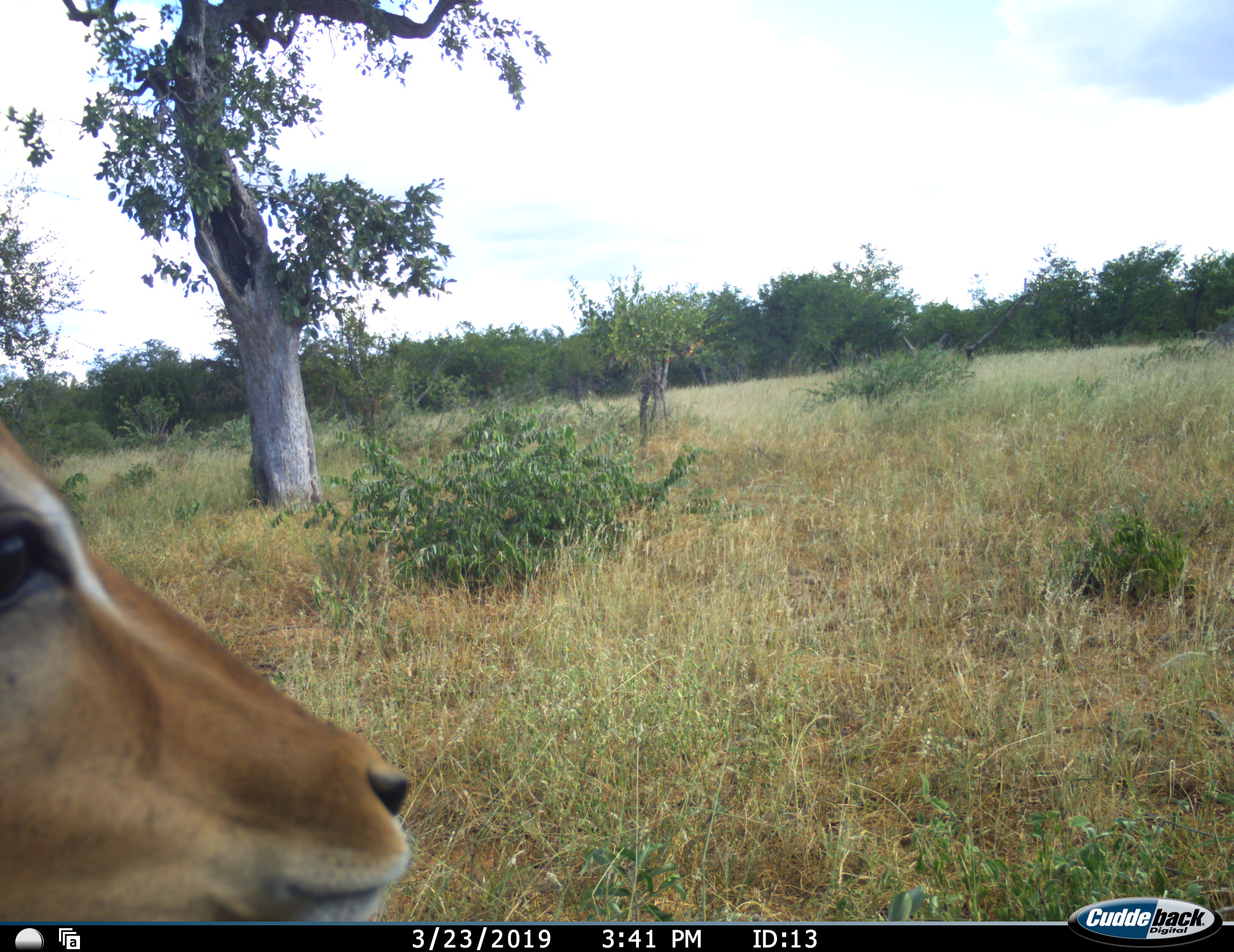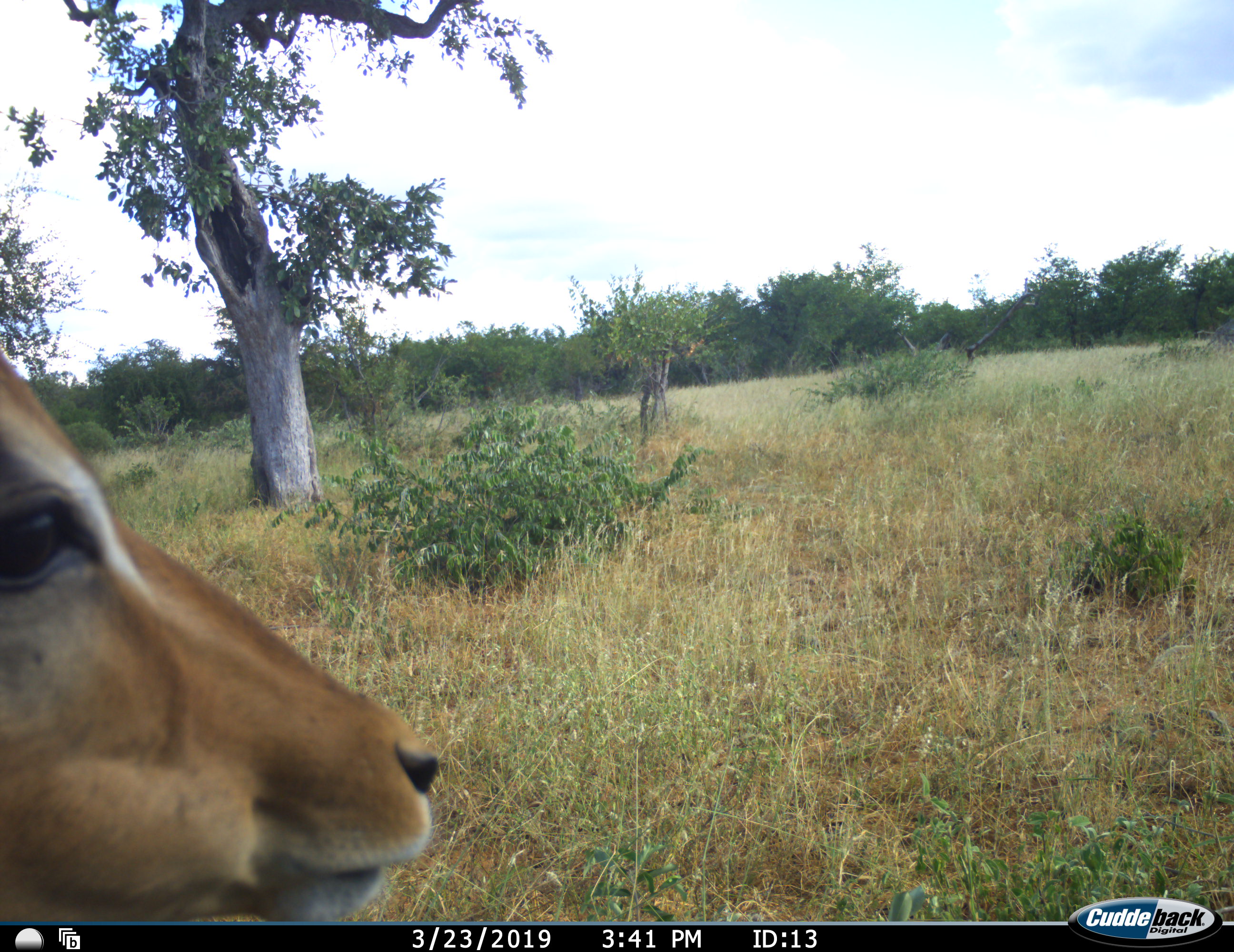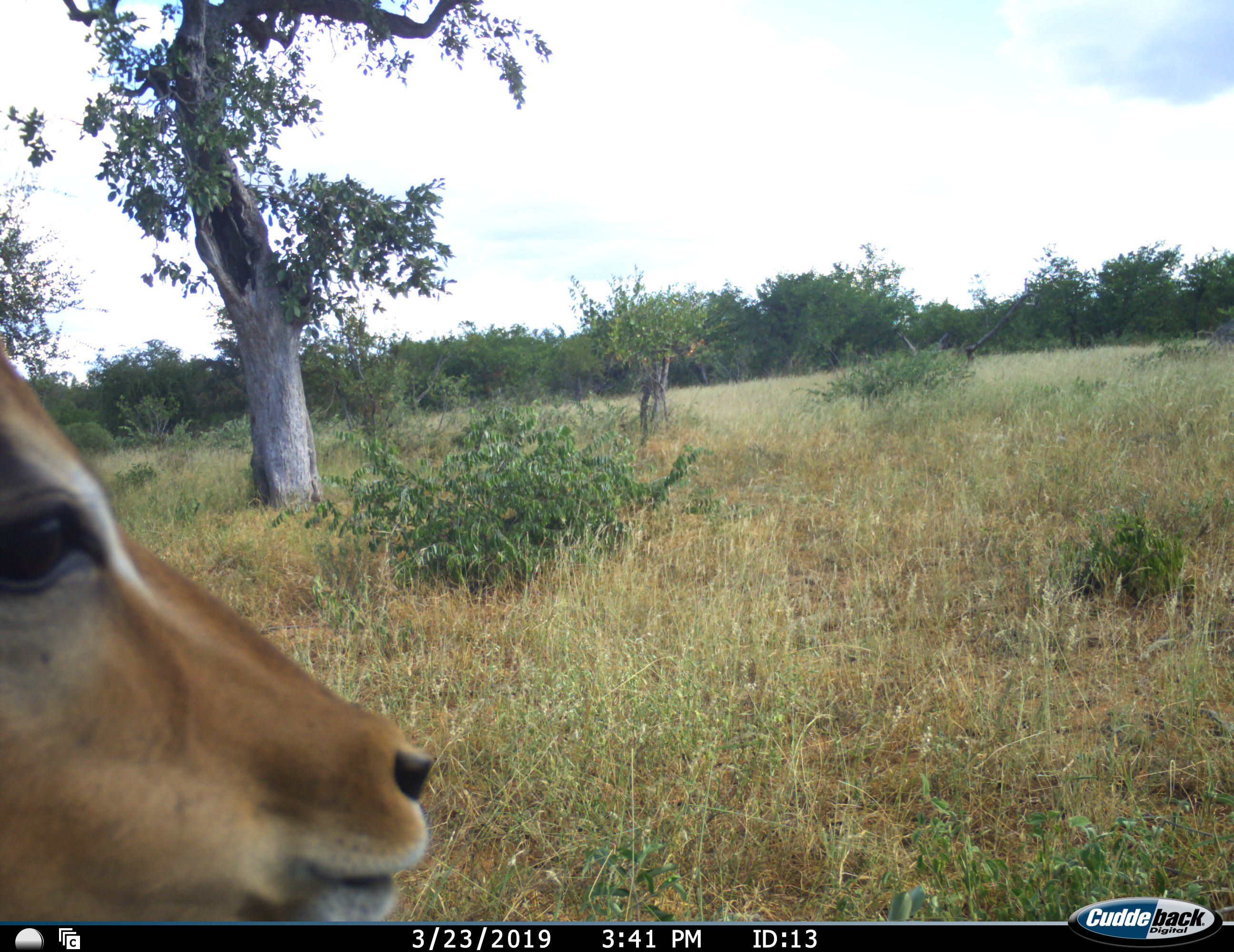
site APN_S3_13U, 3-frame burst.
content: unidentified animal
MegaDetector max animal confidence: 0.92